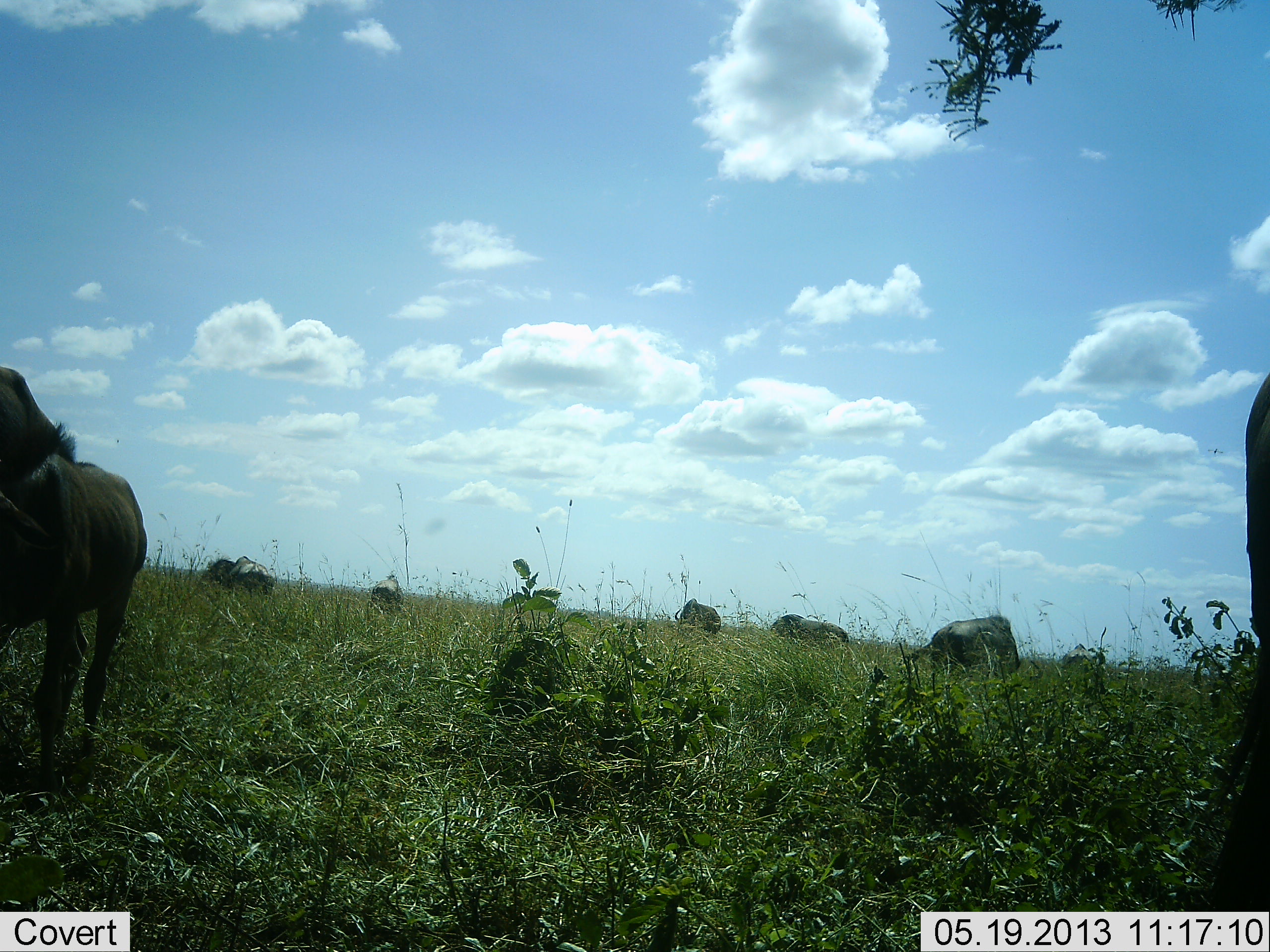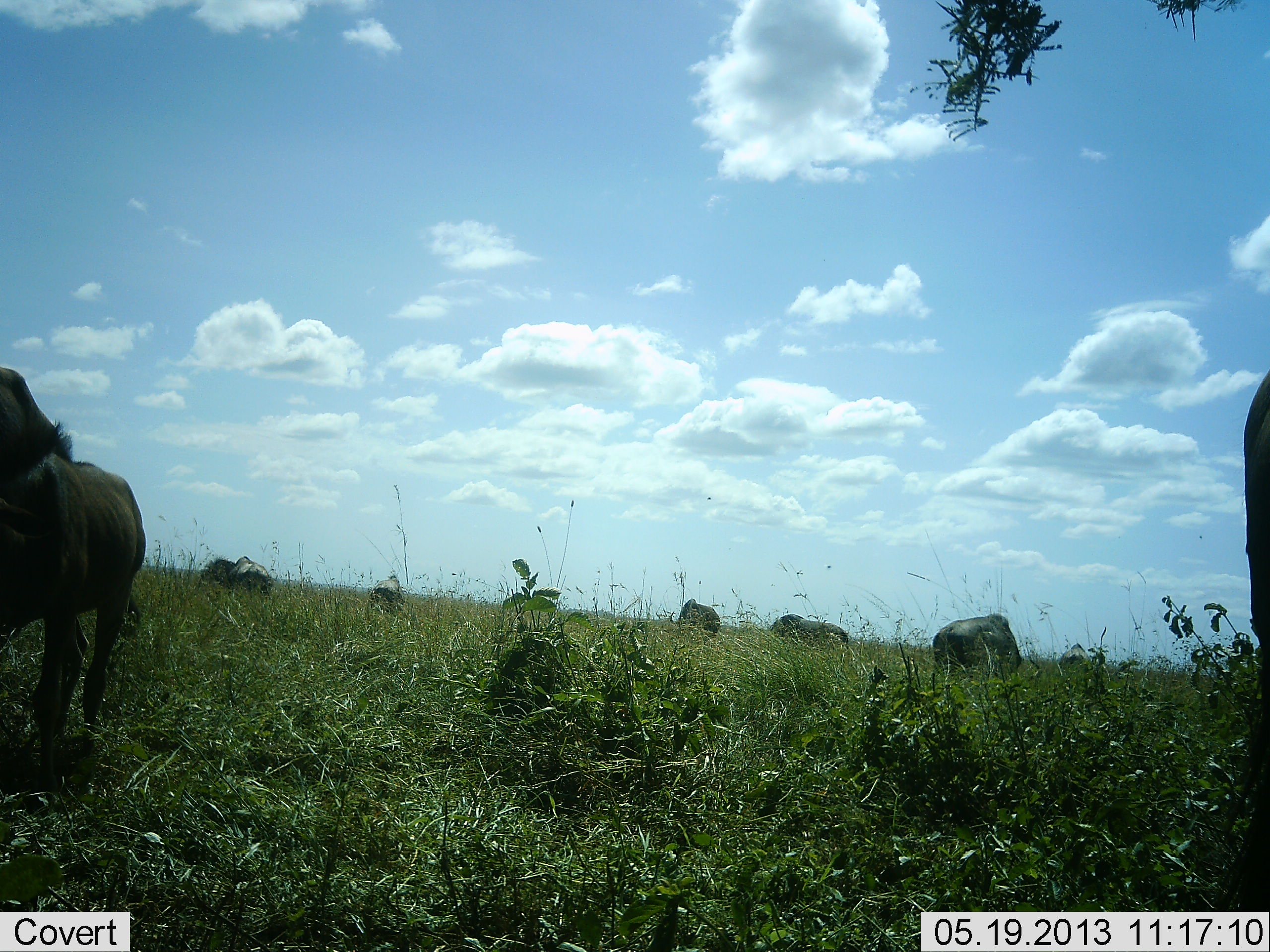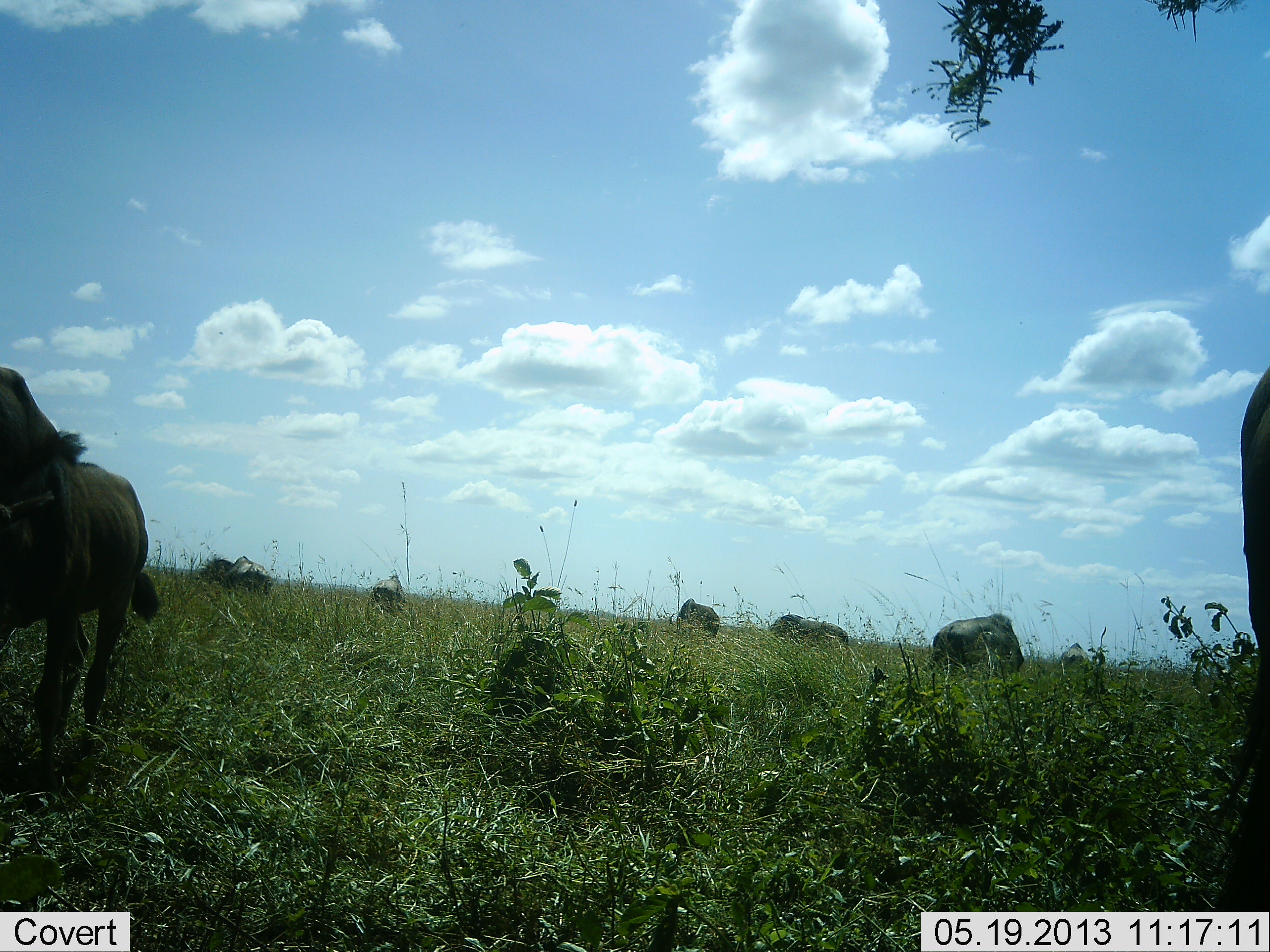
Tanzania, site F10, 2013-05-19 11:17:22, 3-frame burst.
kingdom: Animalia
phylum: Chordata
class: Mammalia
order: Artiodactyla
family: Bovidae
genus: Connochaetes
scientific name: Connochaetes taurinus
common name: blue wildebeest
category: wildebeest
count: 8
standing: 60%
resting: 0%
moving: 10%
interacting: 0%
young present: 0%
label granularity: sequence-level